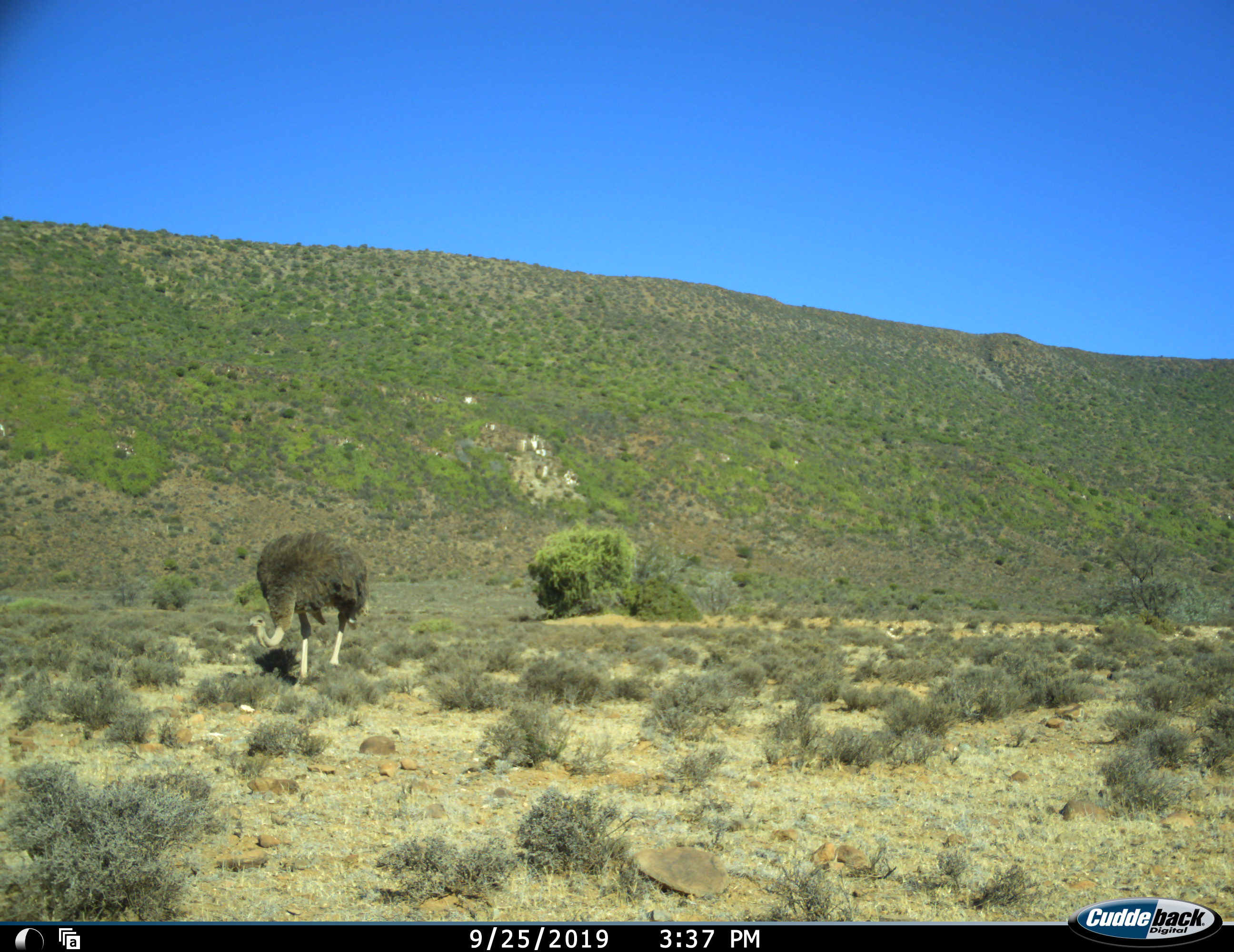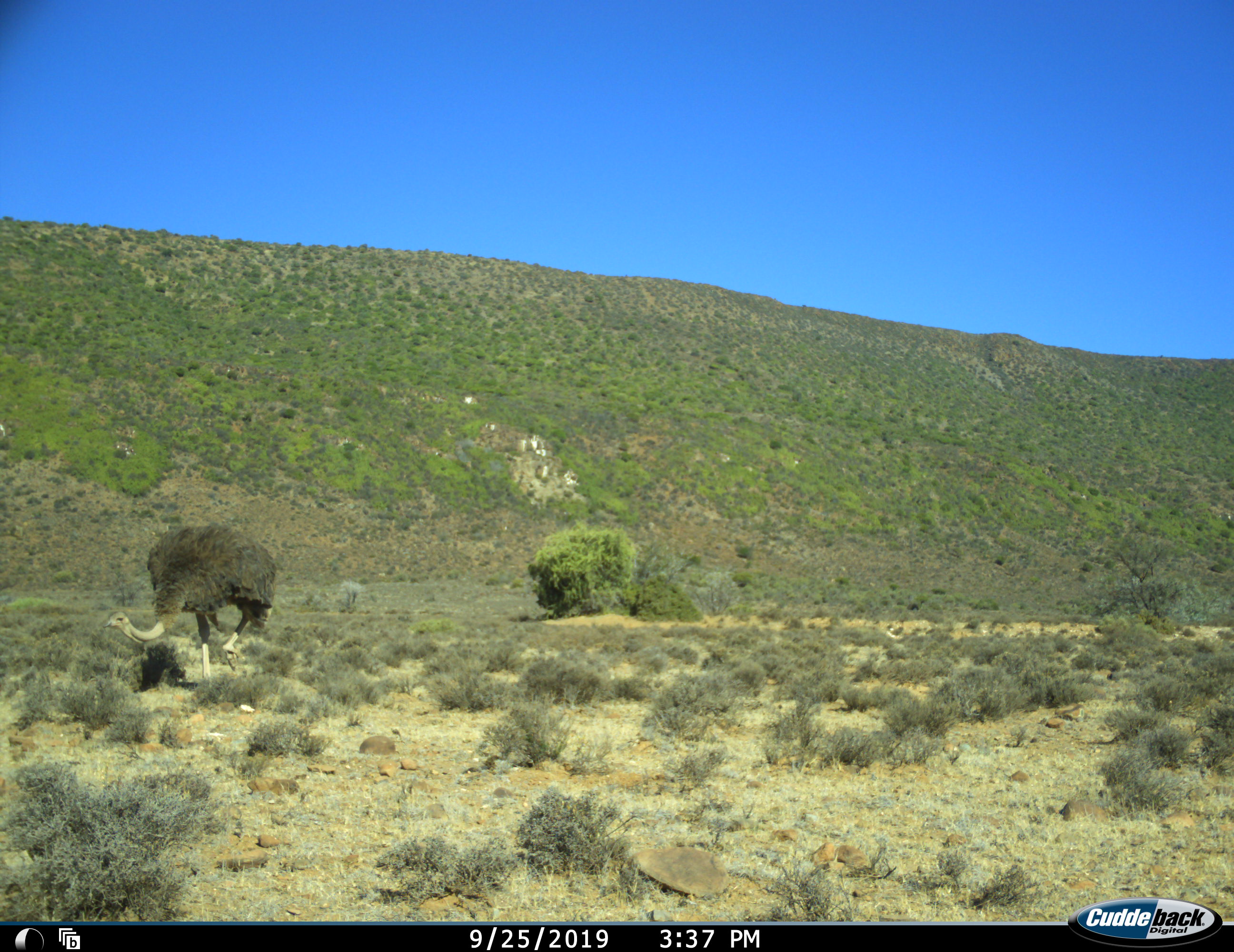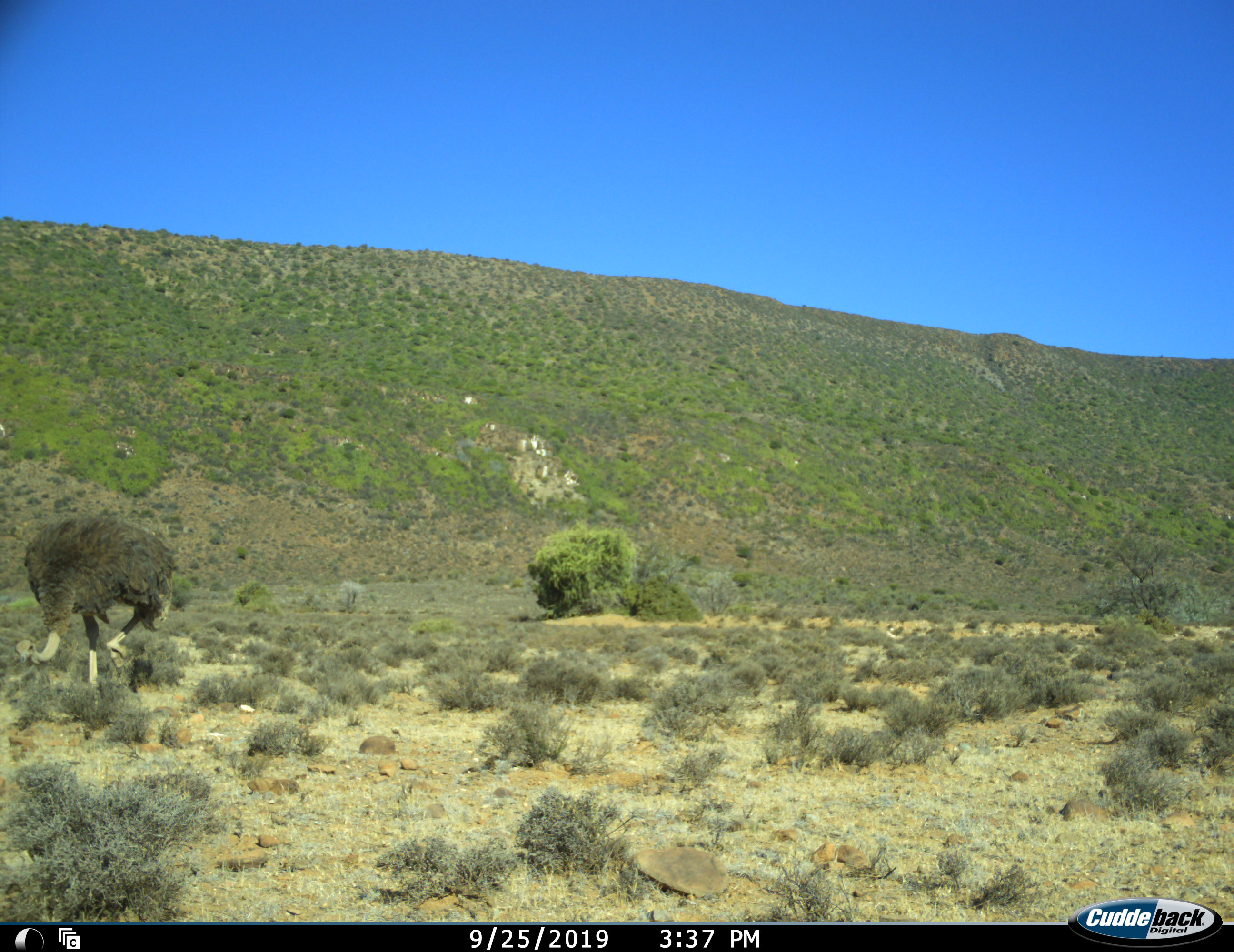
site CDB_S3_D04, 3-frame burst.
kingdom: Animalia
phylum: Chordata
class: Aves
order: Struthioniformes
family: Struthionidae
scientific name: Struthionidae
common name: ostrich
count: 1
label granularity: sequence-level